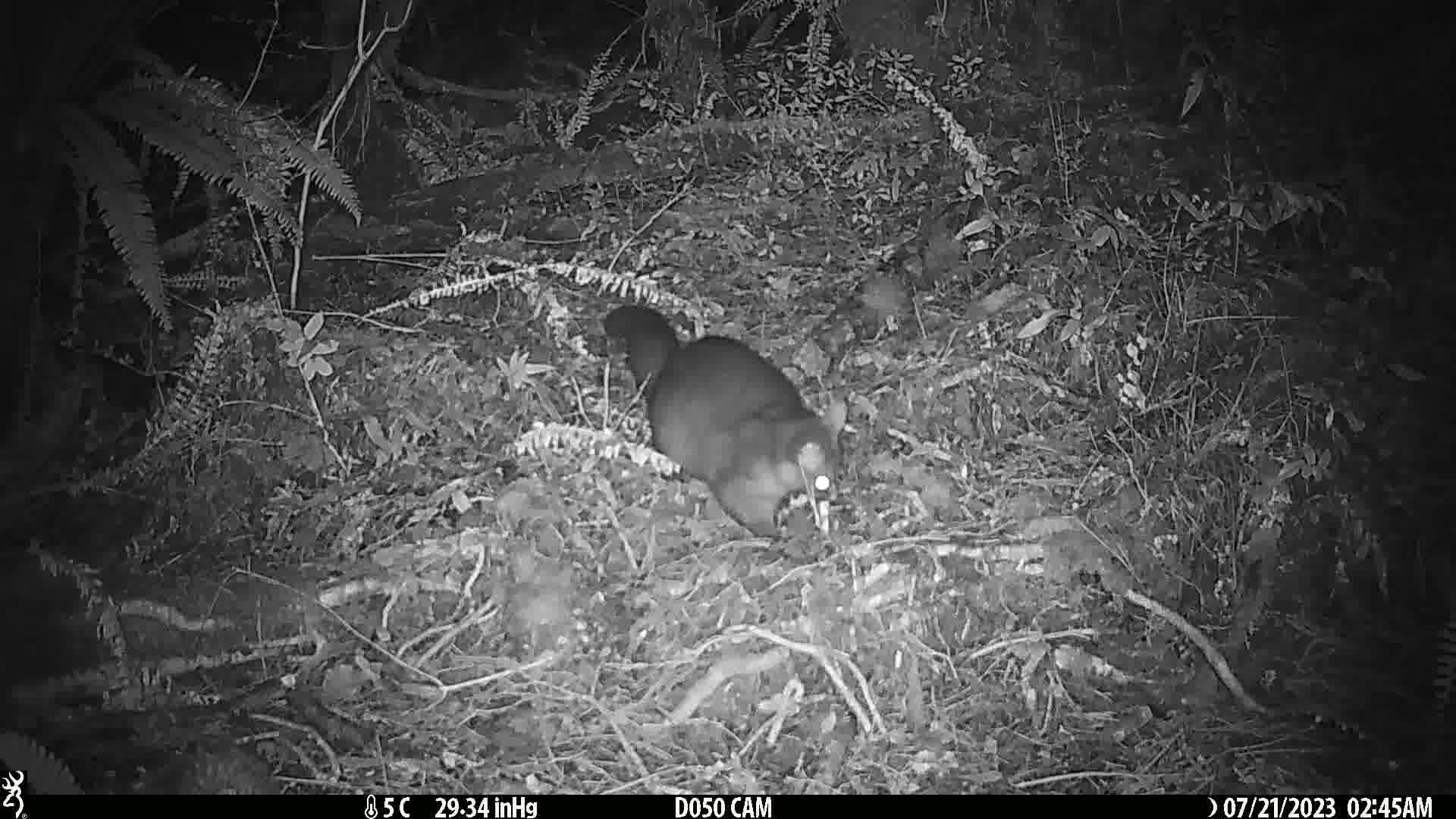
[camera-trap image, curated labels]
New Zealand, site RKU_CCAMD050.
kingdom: Animalia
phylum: Chordata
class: Mammalia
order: Diprotodontia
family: Phalangeridae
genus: Trichosurus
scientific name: Trichosurus vulpecula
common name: common brushtail possum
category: possum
Possum (common brushtail possum) (Trichosurus vulpecula).